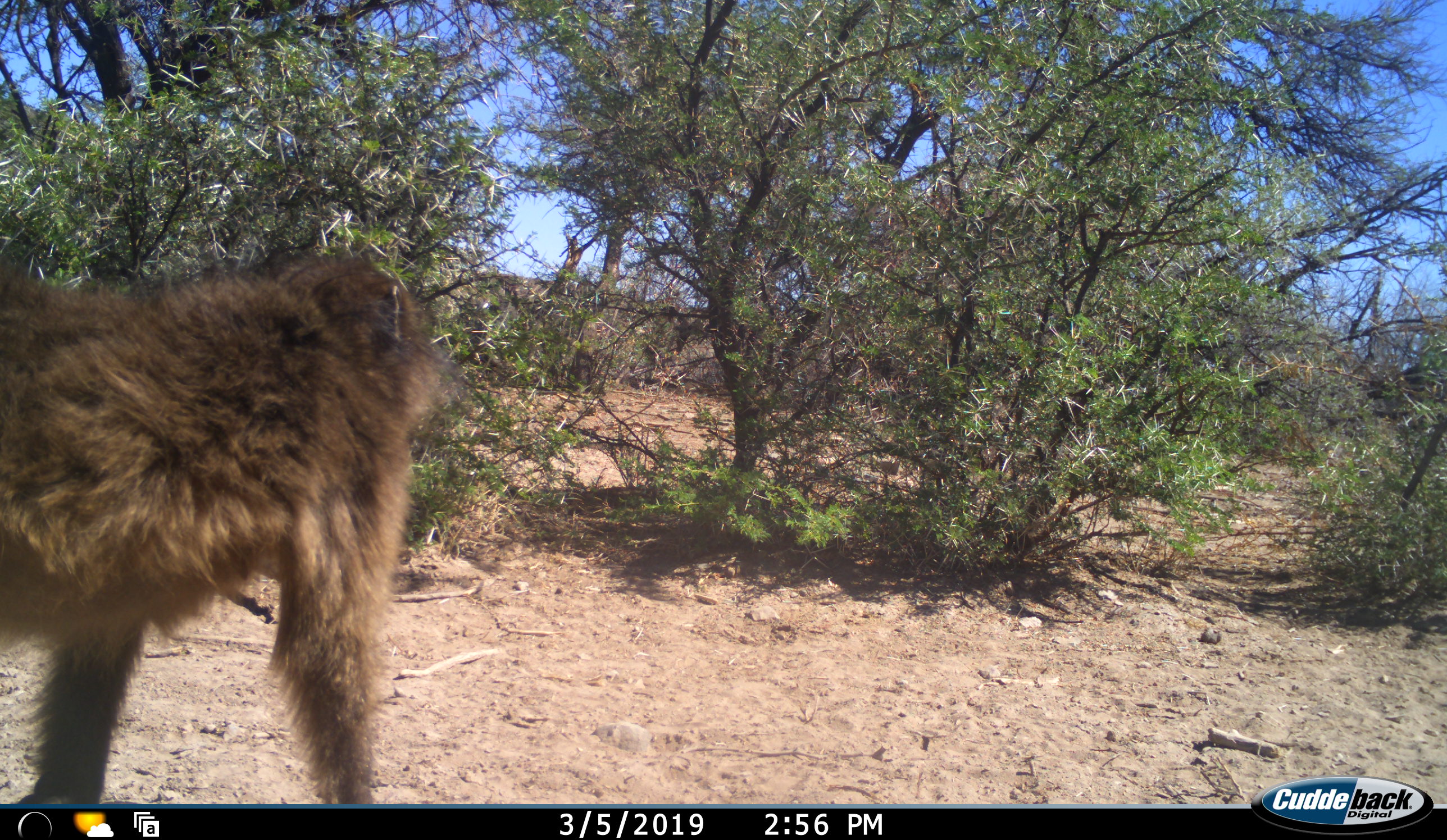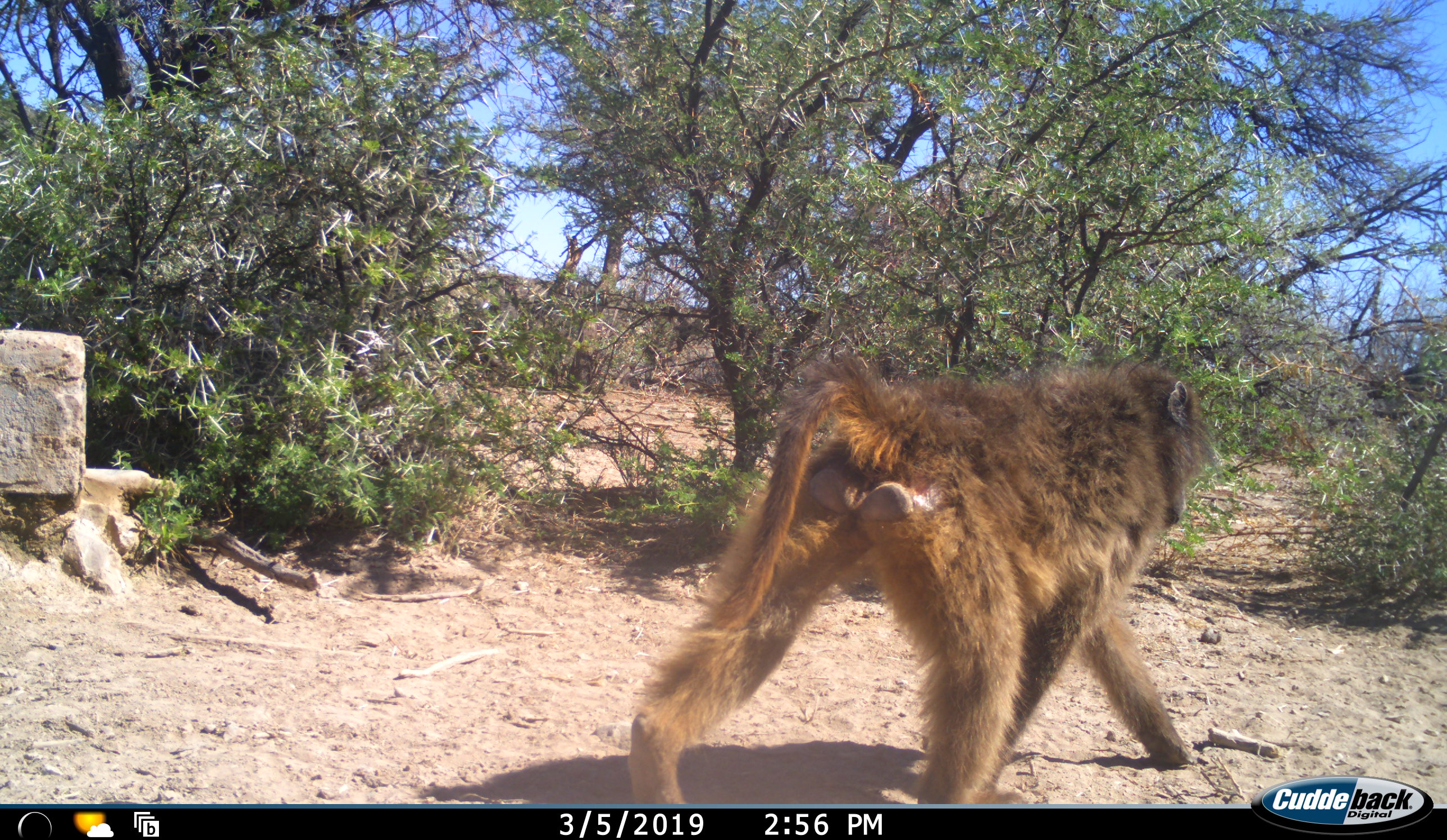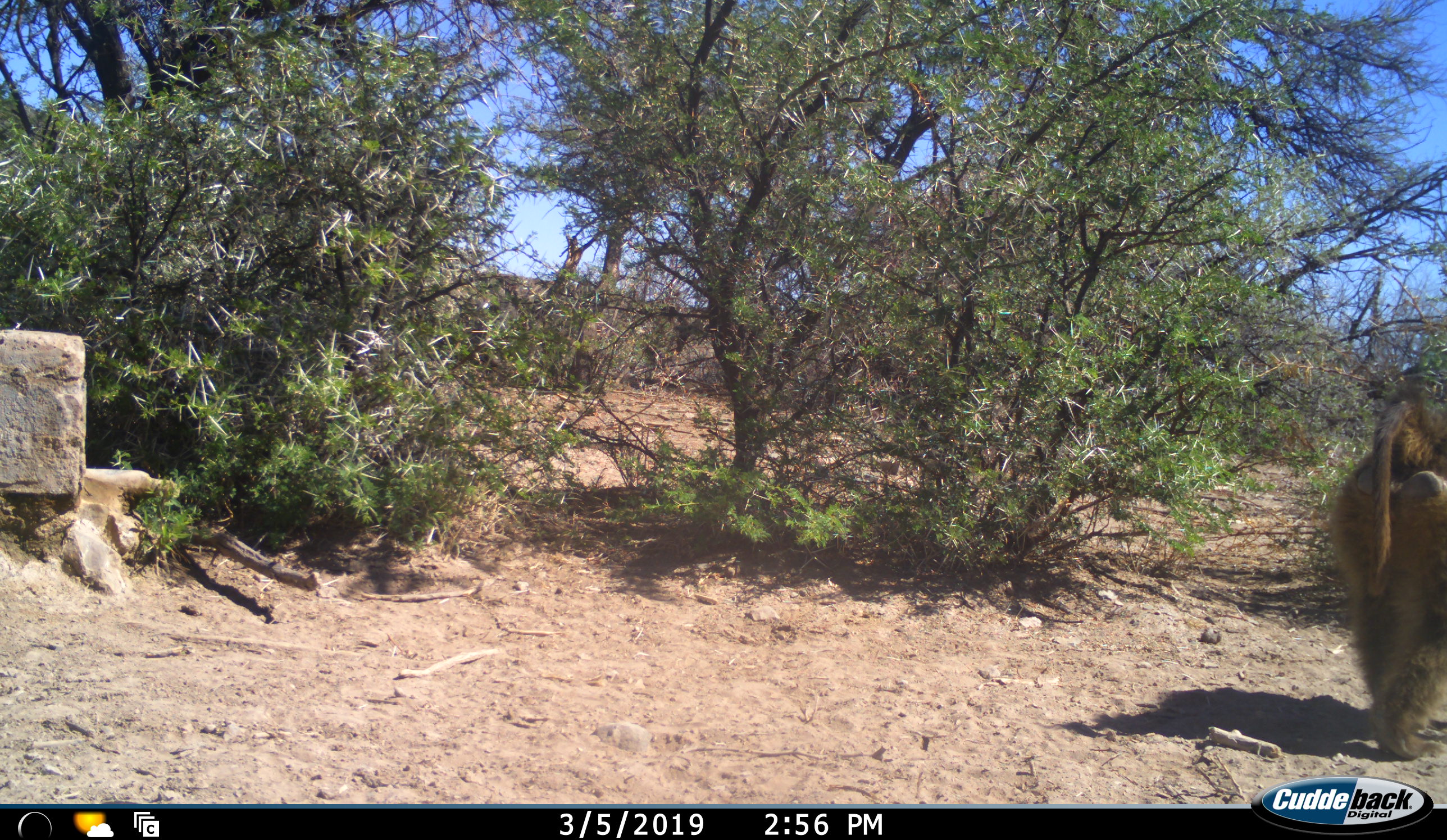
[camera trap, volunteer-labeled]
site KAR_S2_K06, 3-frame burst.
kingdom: Animalia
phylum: Chordata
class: Mammalia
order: Primates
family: Cercopithecidae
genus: Papio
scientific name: Papio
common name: baboon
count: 1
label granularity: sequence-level